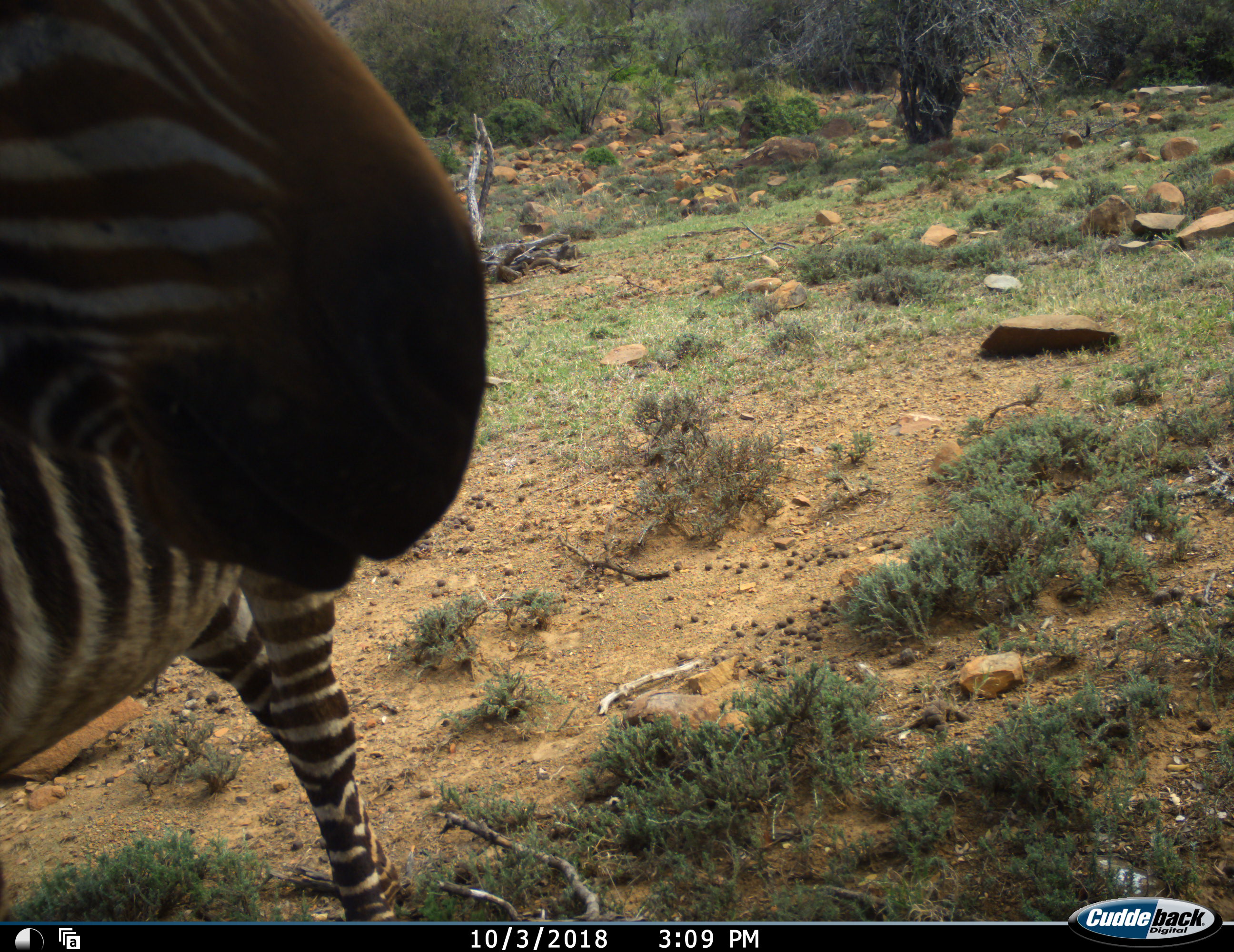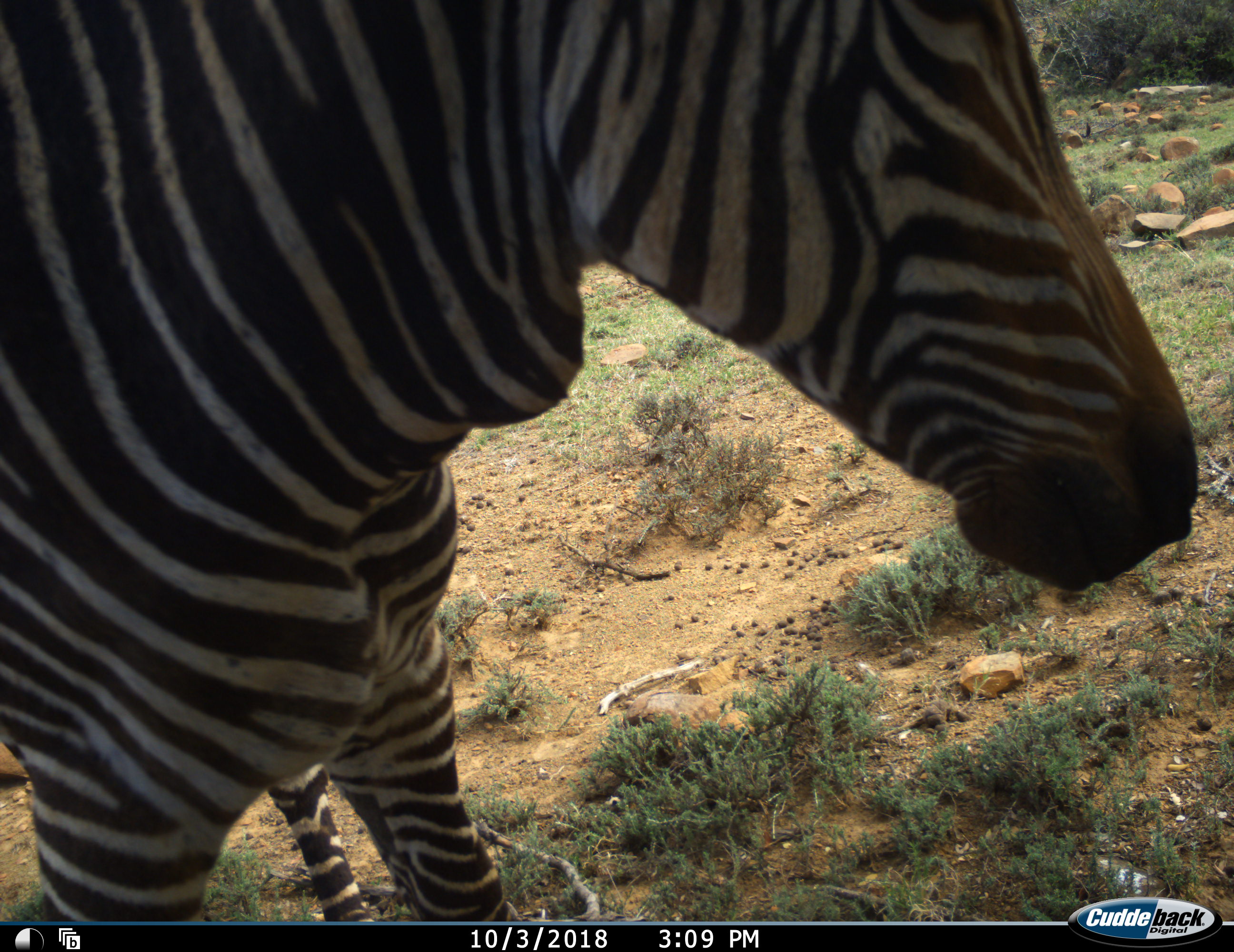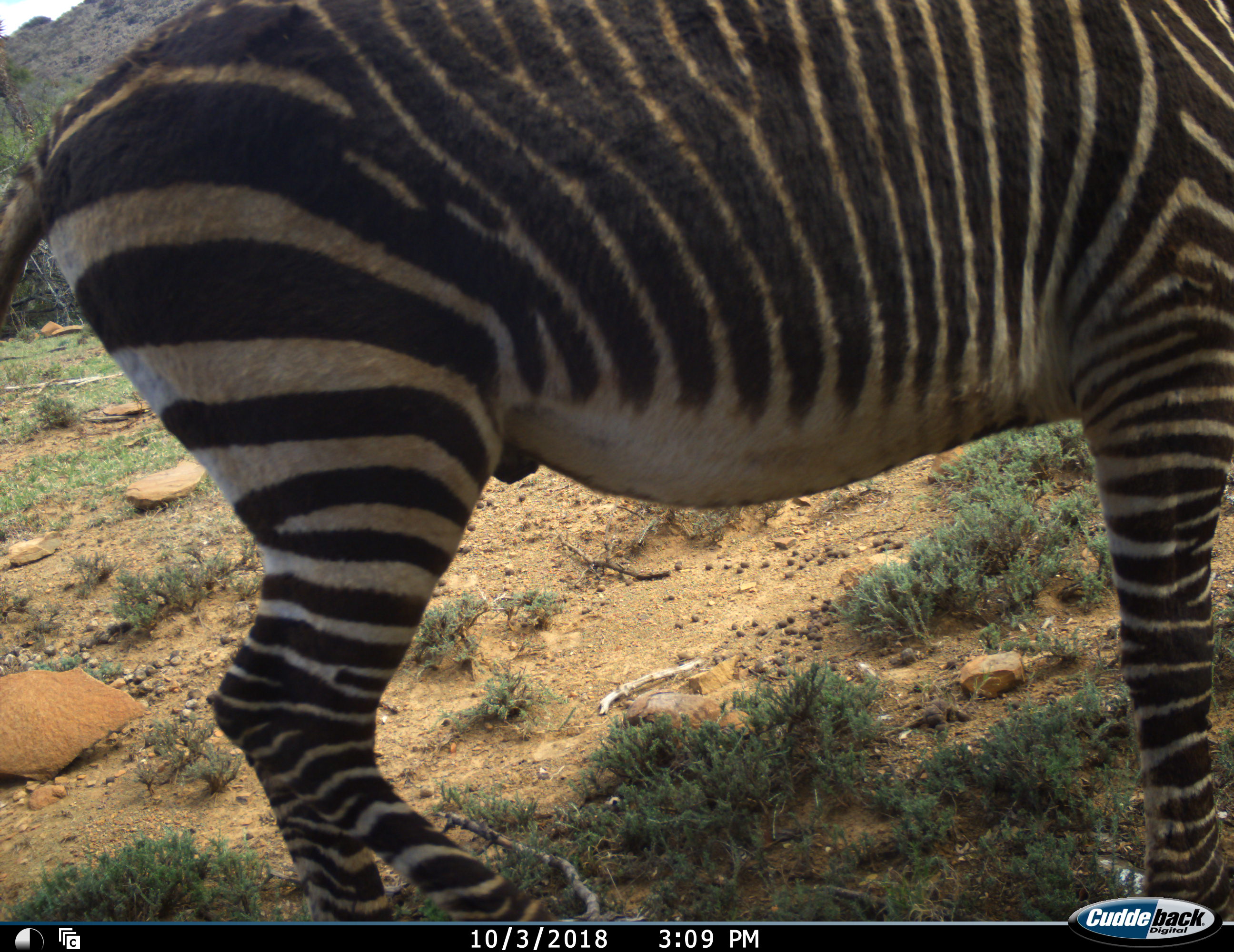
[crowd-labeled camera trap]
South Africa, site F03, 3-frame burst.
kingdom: Animalia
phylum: Chordata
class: Mammalia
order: Perissodactyla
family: Equidae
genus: Equus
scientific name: Equus zebra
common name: mountain zebra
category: zebramountain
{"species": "zebramountain (mountain zebra) (Equus zebra)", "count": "1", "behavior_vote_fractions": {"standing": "10%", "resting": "0%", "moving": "90%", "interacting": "0%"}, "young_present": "0%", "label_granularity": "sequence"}